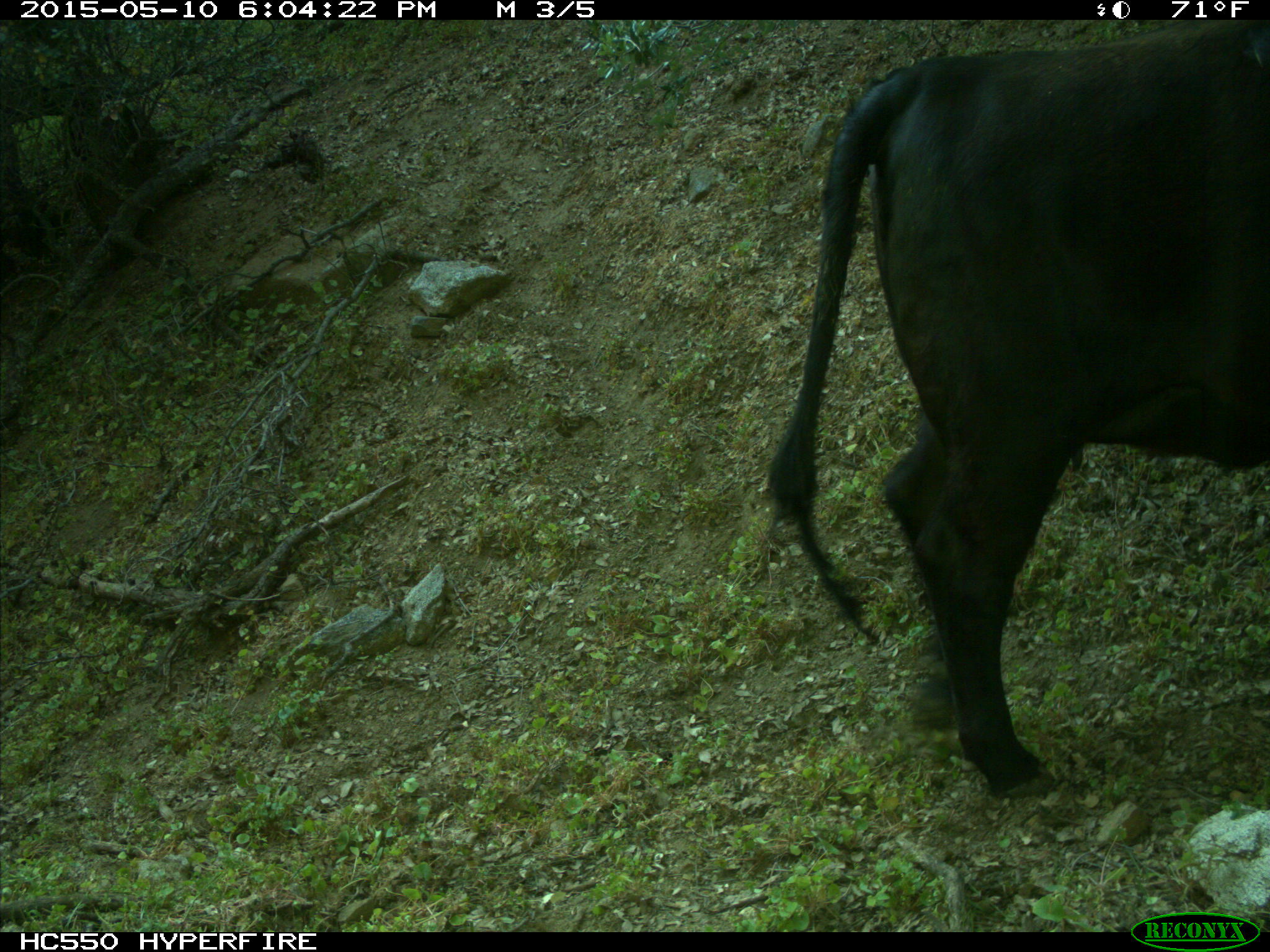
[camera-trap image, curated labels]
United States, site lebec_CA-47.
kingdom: Animalia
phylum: Chordata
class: Mammalia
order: Artiodactyla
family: Bovidae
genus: Bos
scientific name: Bos taurus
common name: domestic cow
Bos taurus (domestic cow).